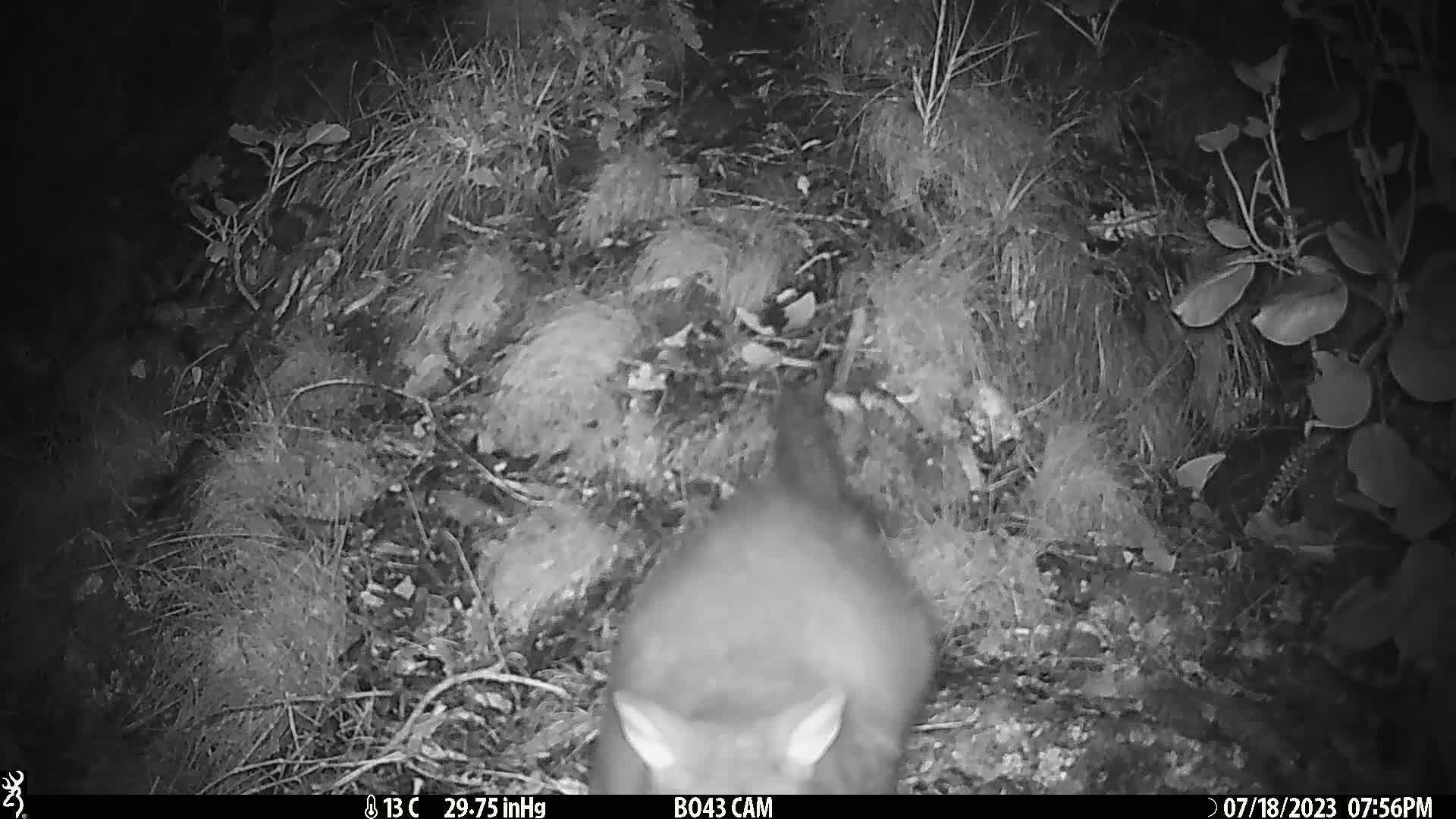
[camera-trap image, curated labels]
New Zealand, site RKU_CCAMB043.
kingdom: Animalia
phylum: Chordata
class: Mammalia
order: Diprotodontia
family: Phalangeridae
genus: Trichosurus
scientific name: Trichosurus vulpecula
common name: common brushtail possum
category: possum